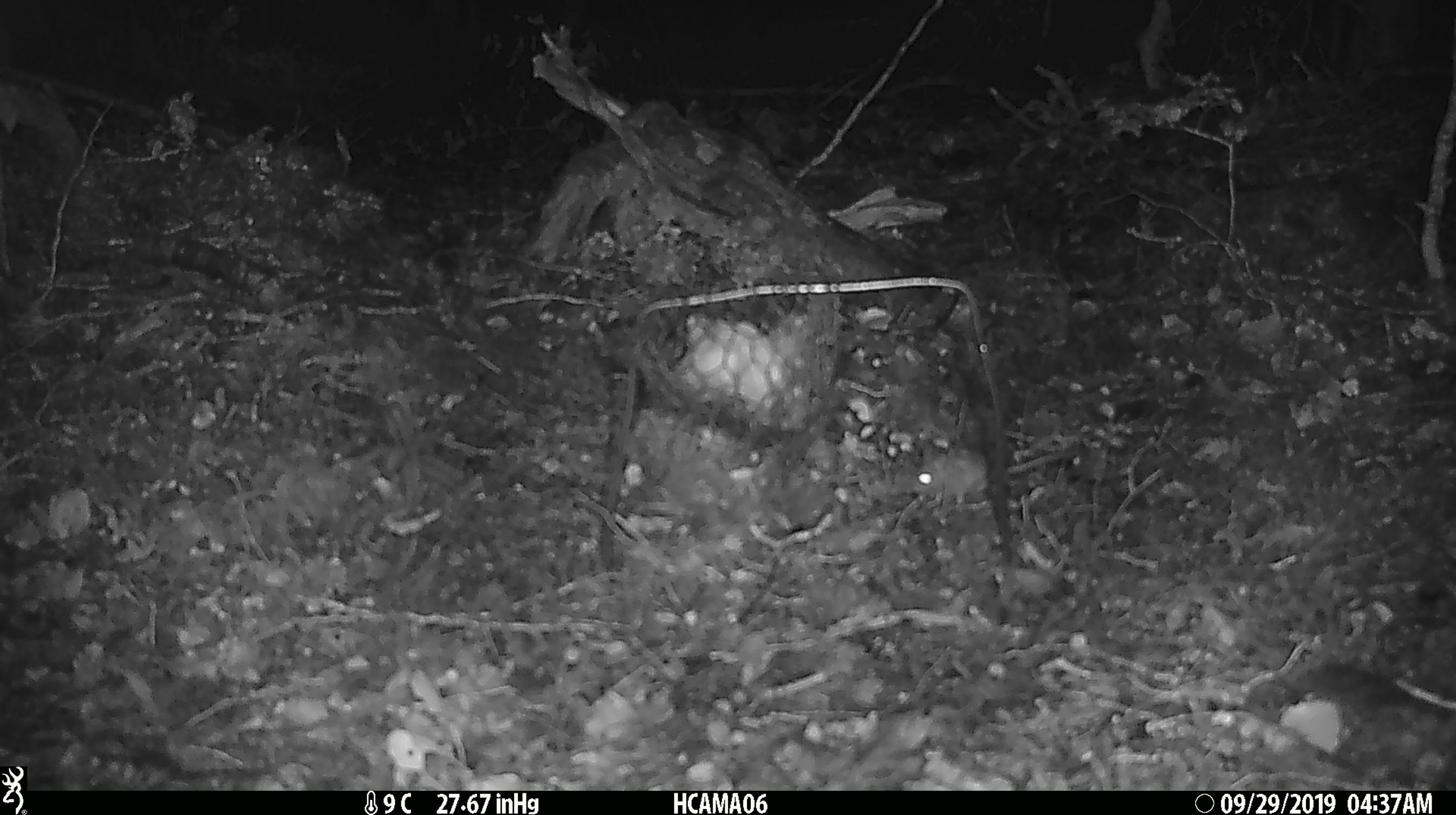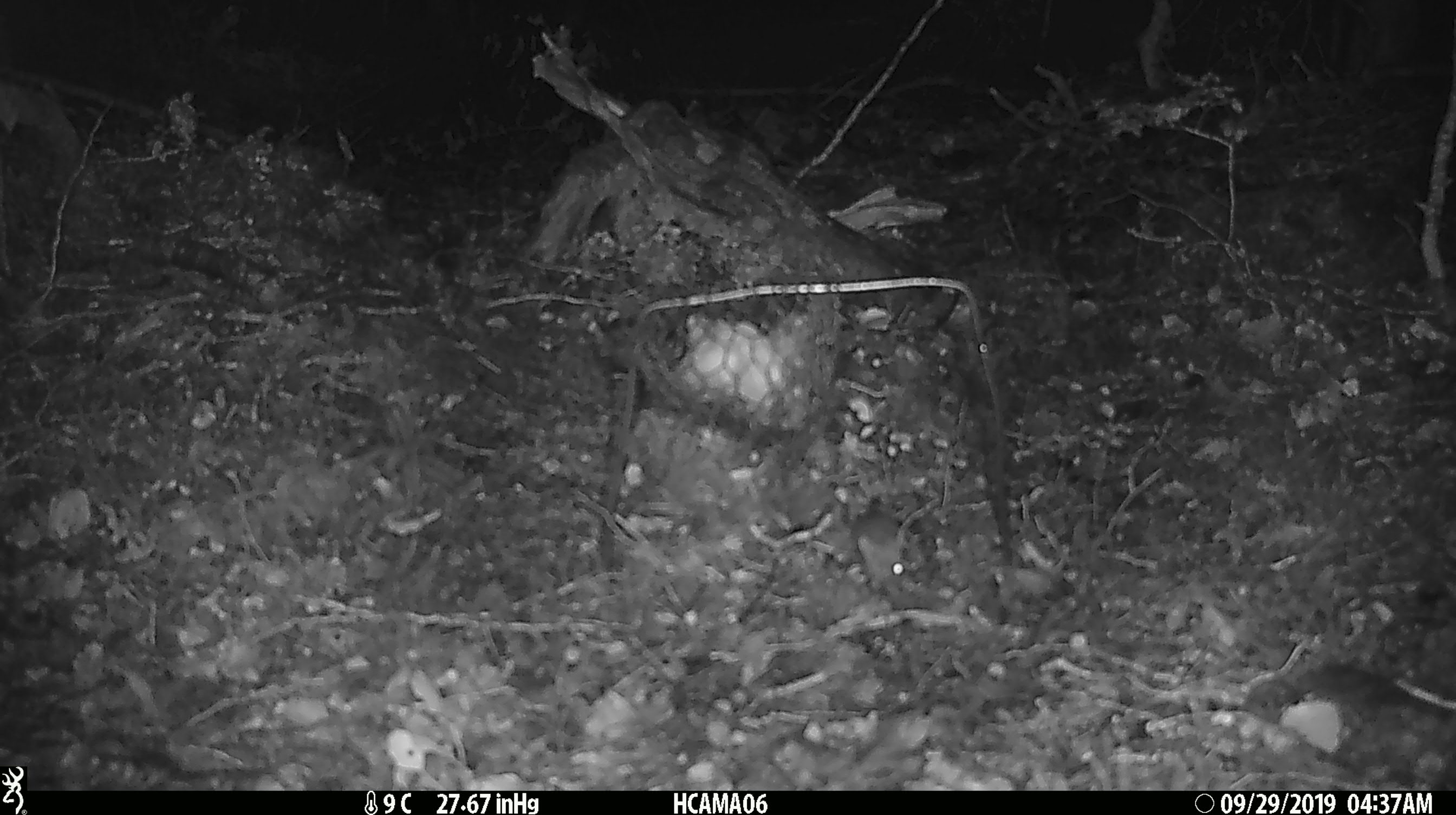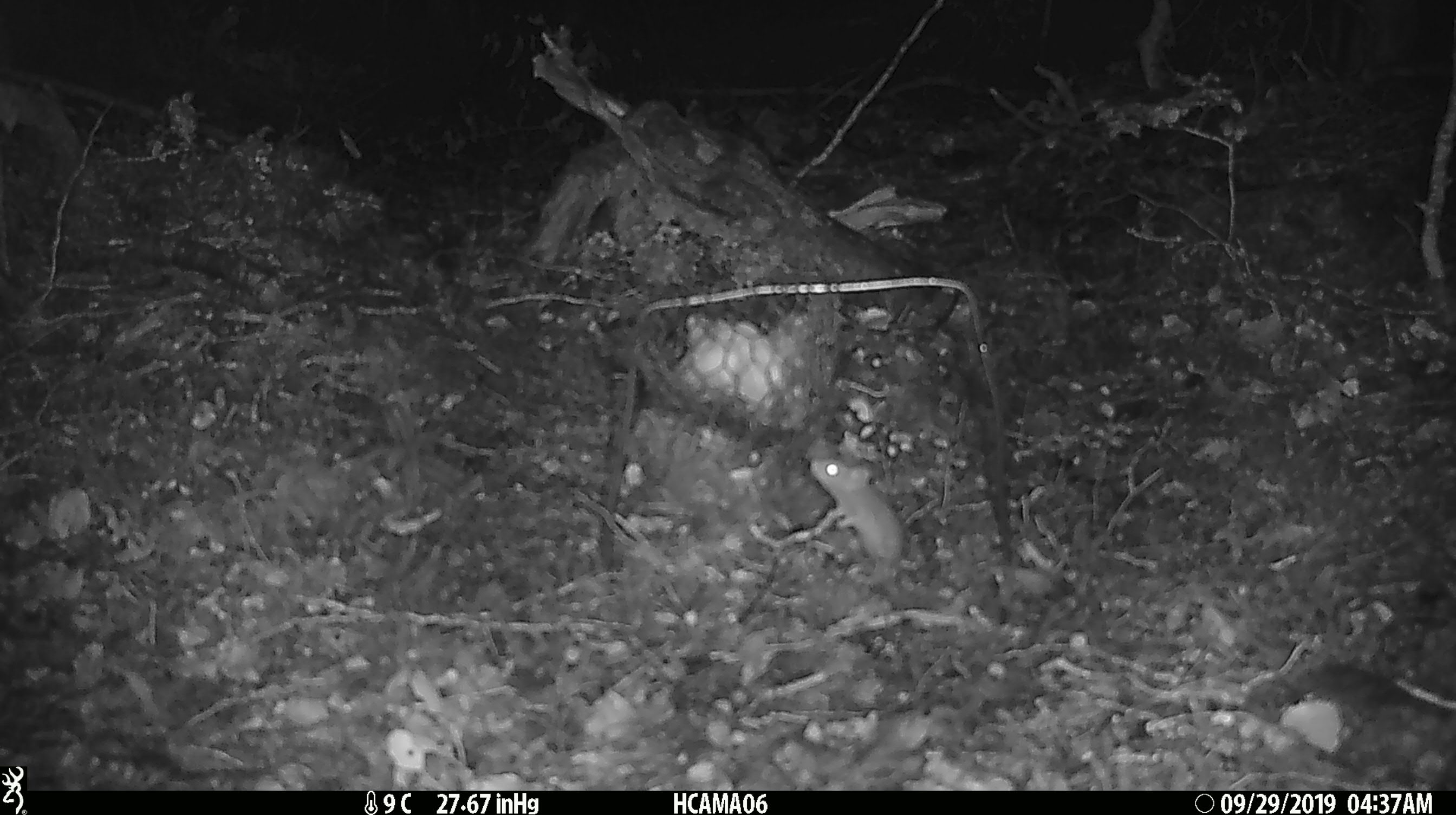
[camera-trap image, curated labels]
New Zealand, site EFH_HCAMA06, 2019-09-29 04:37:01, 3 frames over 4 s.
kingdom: Animalia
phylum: Chordata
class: Mammalia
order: Rodentia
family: Muridae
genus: Mus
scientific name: Mus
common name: mouse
Mouse (Mus).